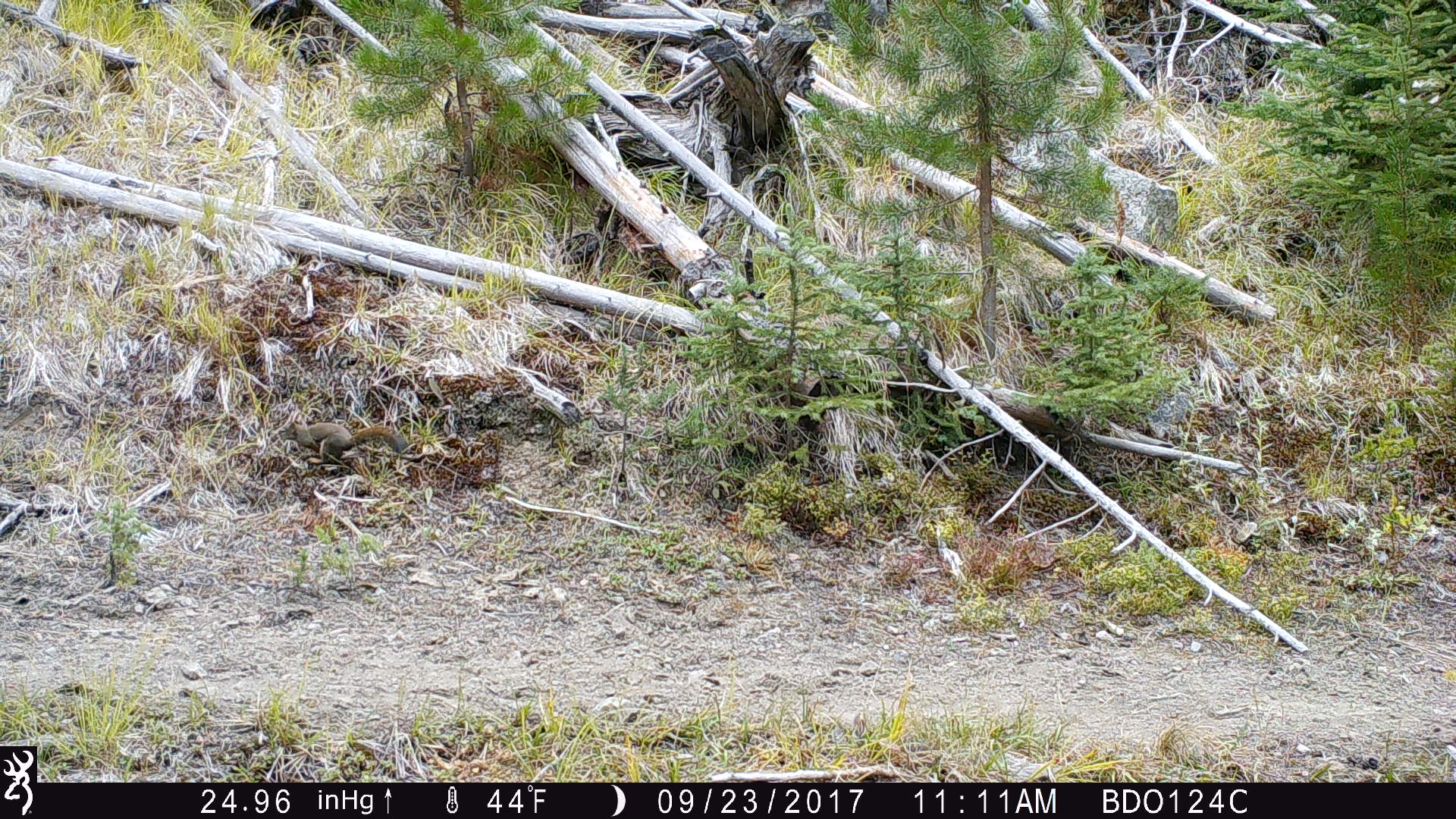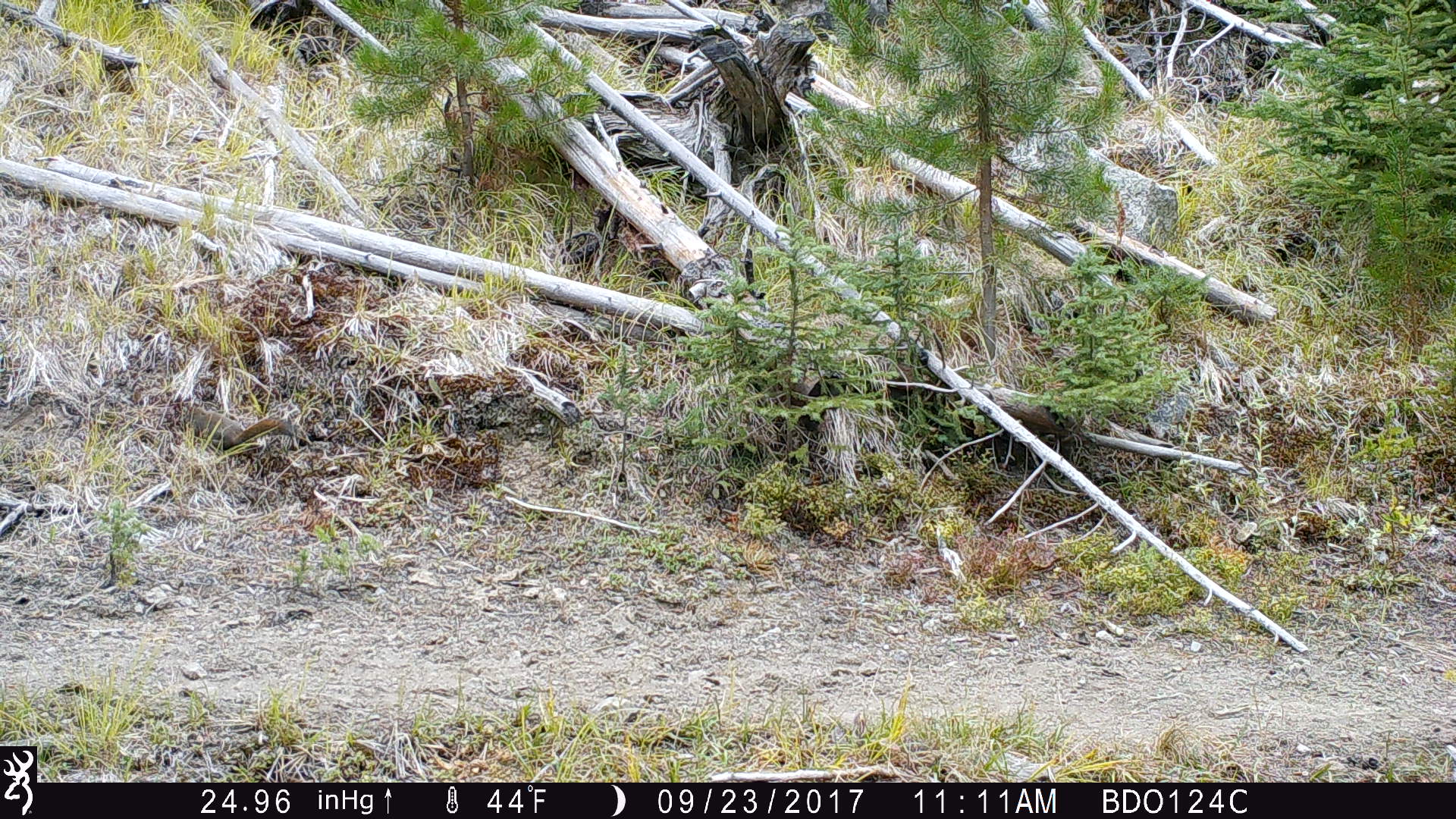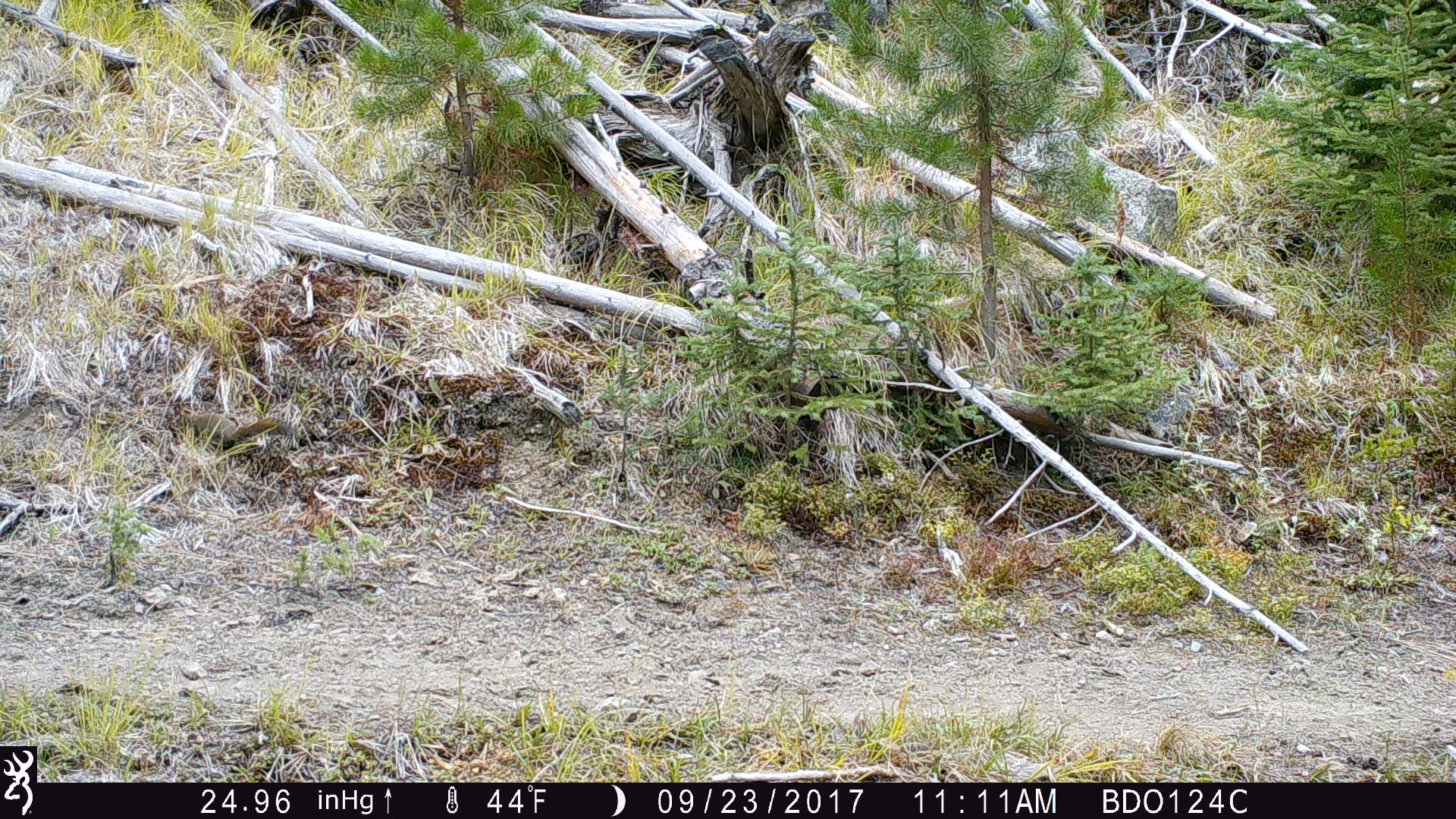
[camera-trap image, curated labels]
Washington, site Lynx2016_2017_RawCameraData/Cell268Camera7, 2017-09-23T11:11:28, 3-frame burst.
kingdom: Animalia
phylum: Chordata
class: Mammalia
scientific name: Mammalia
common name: small mammal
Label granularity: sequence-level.